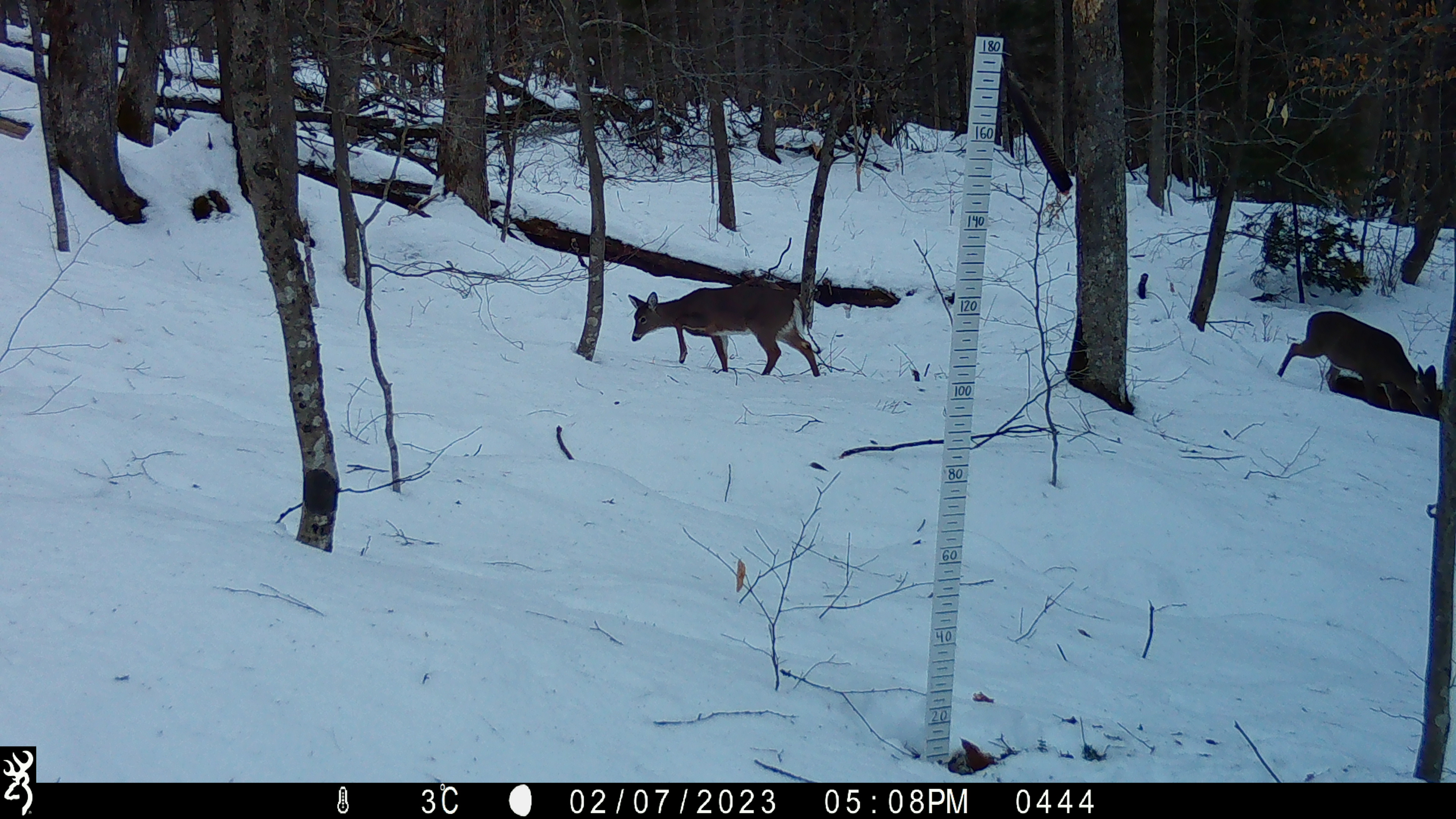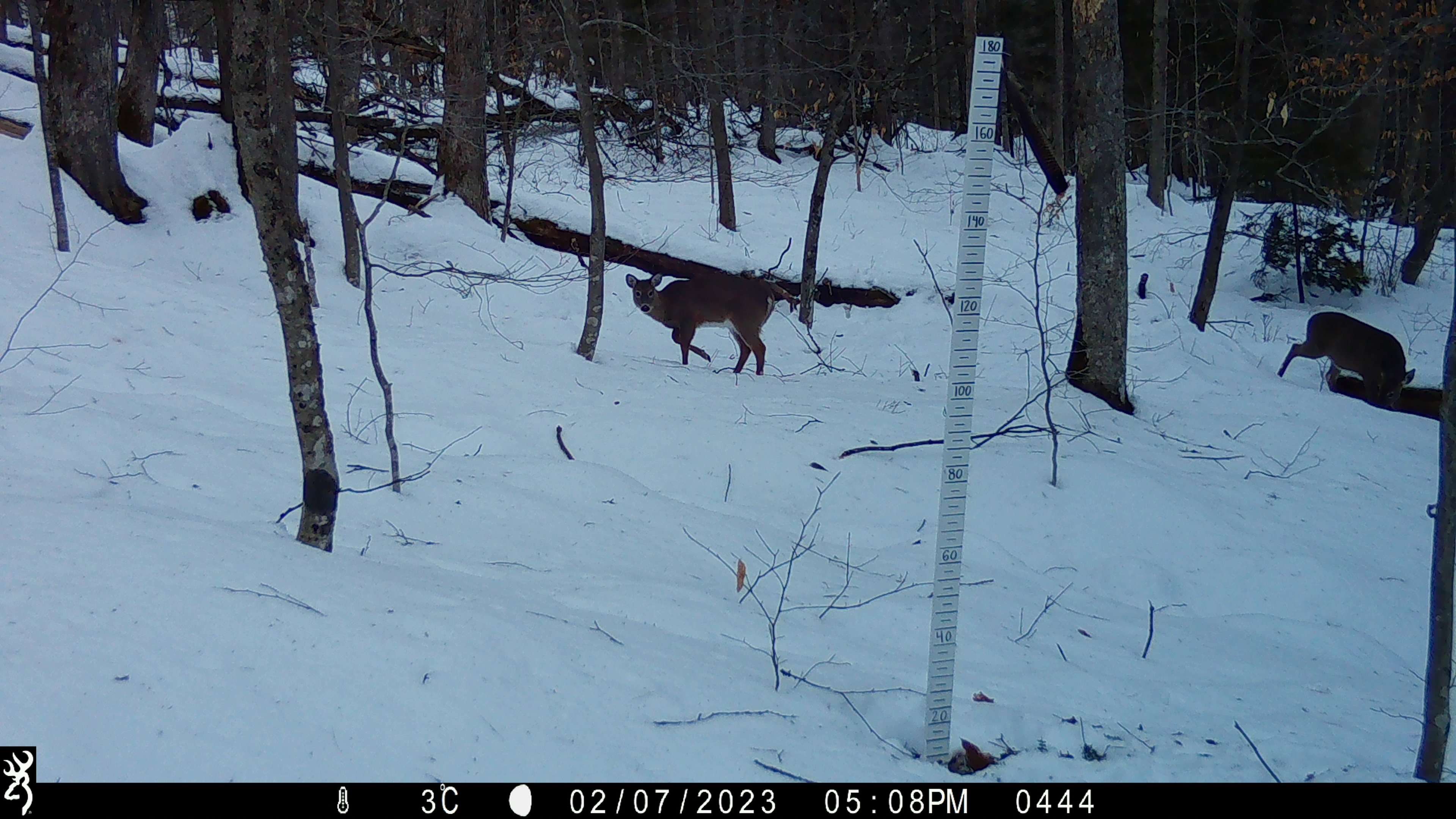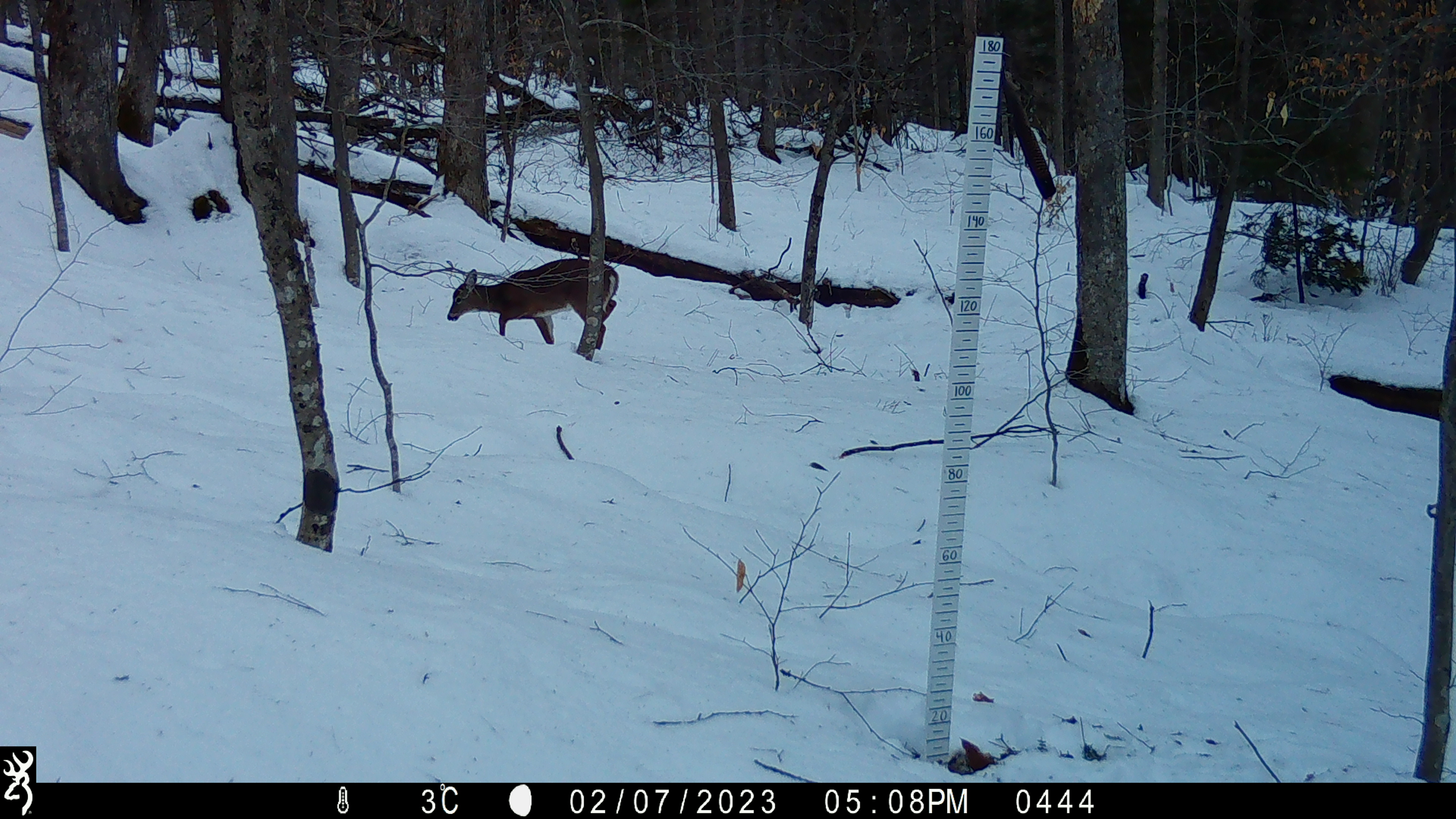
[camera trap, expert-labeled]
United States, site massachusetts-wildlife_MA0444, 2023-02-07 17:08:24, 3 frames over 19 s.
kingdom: Animalia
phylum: Chordata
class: Mammalia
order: Artiodactyla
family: Cervidae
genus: Odocoileus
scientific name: Odocoileus virginianus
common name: white-tailed deer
White-tailed deer (Odocoileus virginianus).